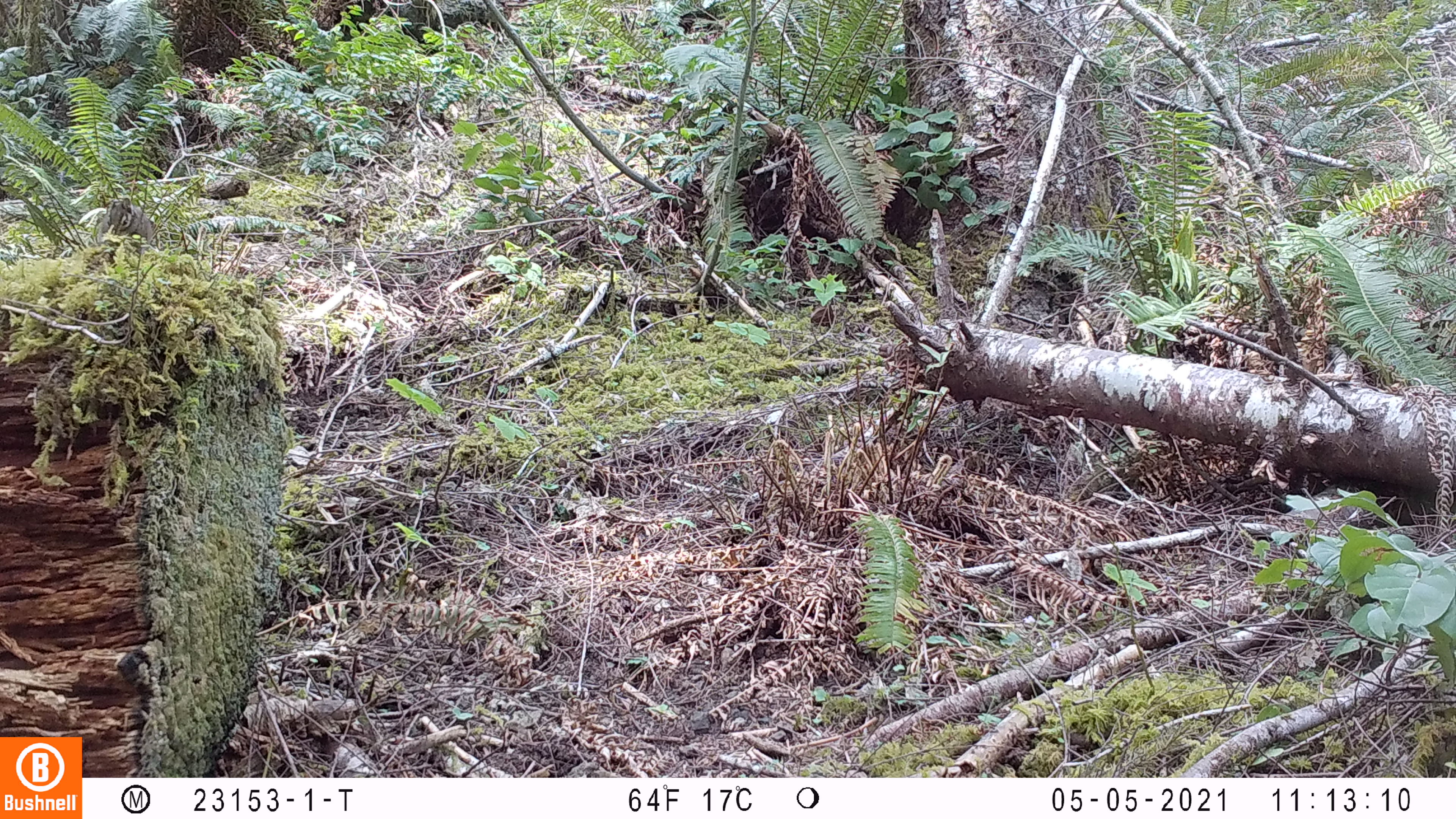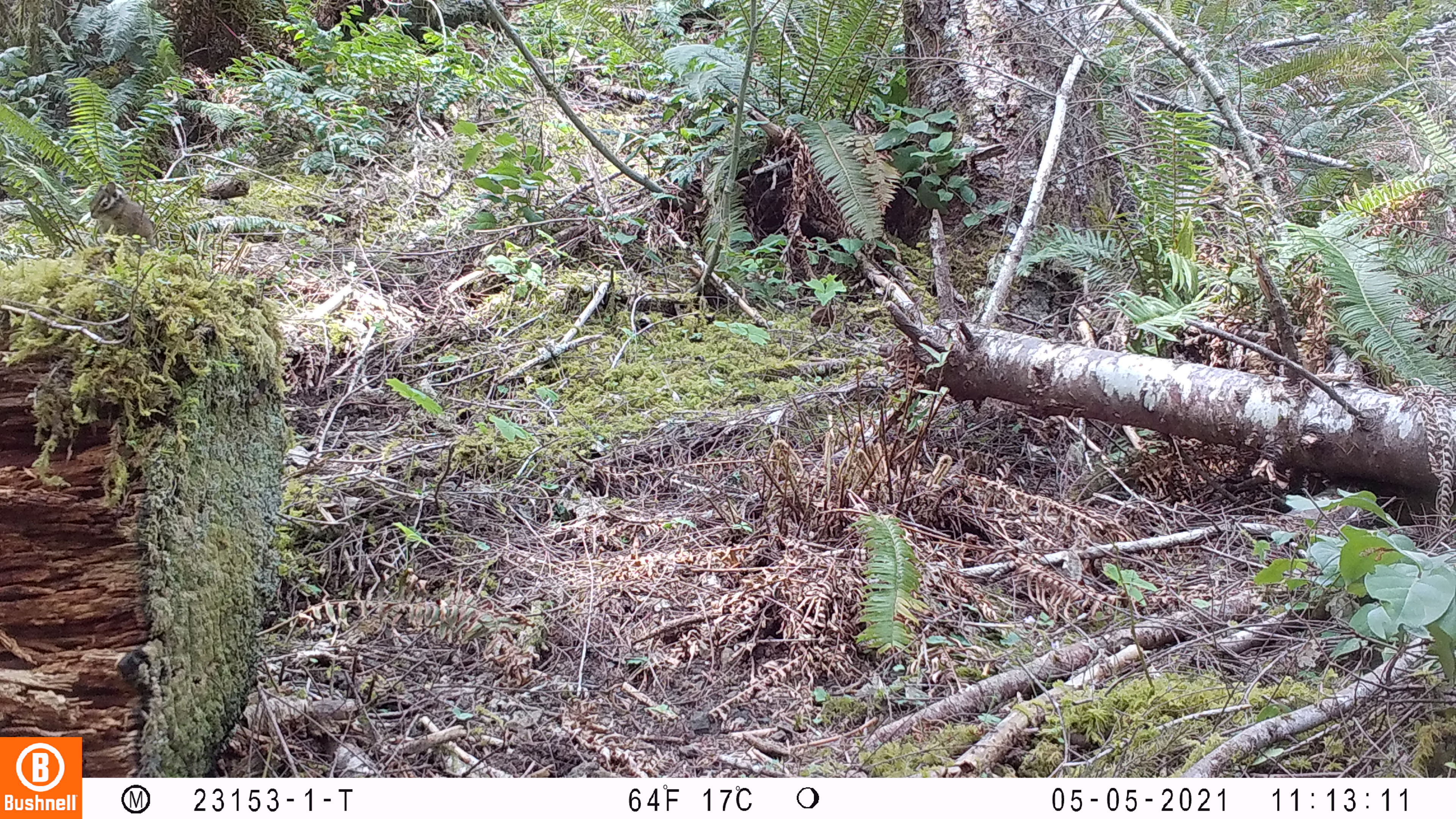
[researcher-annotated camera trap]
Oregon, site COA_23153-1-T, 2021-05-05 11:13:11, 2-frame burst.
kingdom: Animalia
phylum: Chordata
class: Mammalia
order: Rodentia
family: Sciuridae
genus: Neotamias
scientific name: Neotamias townsendii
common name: townsend's chipmunk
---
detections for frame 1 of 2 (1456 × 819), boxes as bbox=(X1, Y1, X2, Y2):
townsend's chipmunk: bbox=(89, 198, 165, 249)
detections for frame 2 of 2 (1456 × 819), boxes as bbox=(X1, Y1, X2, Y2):
townsend's chipmunk: bbox=(83, 177, 163, 248)